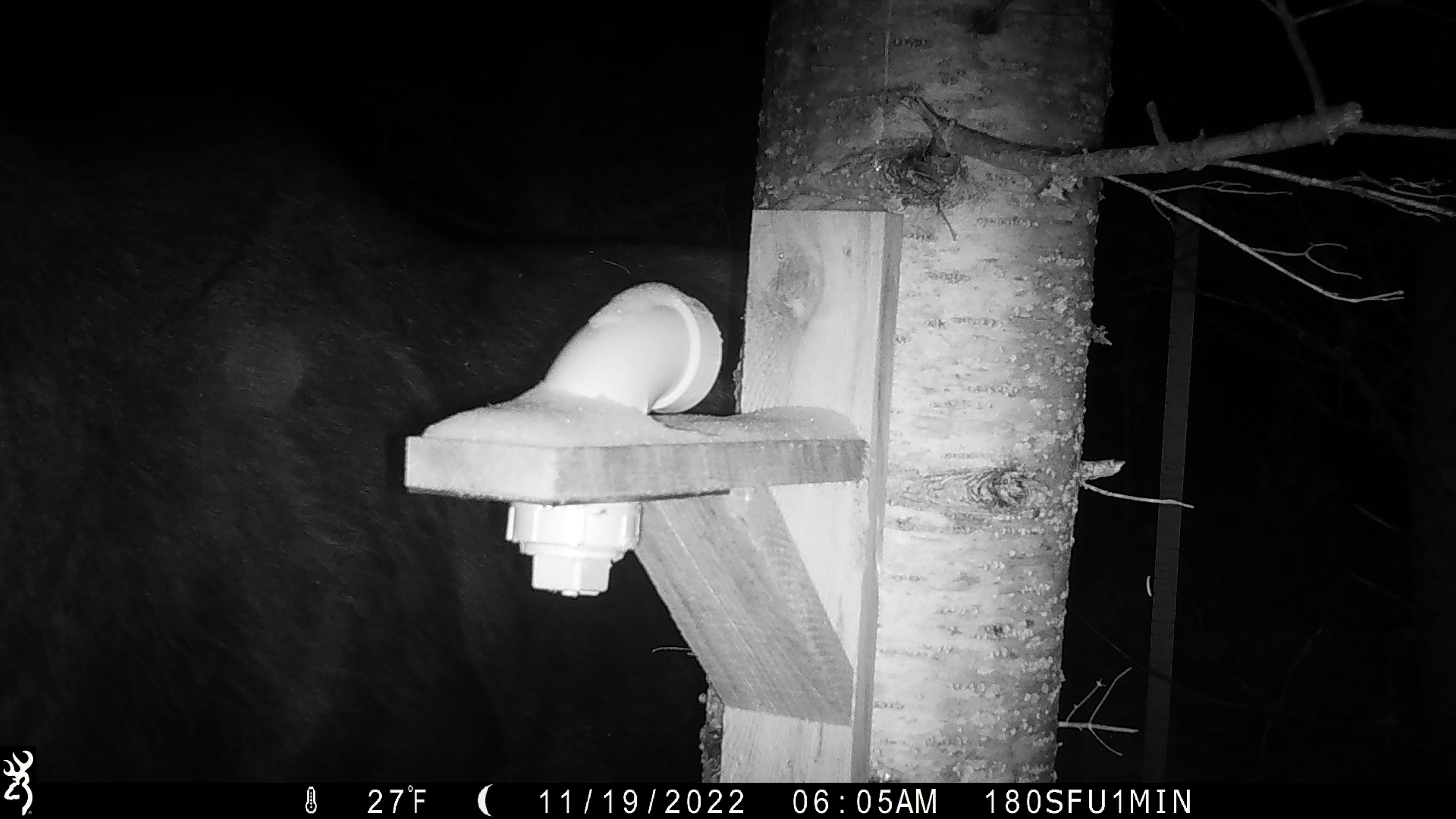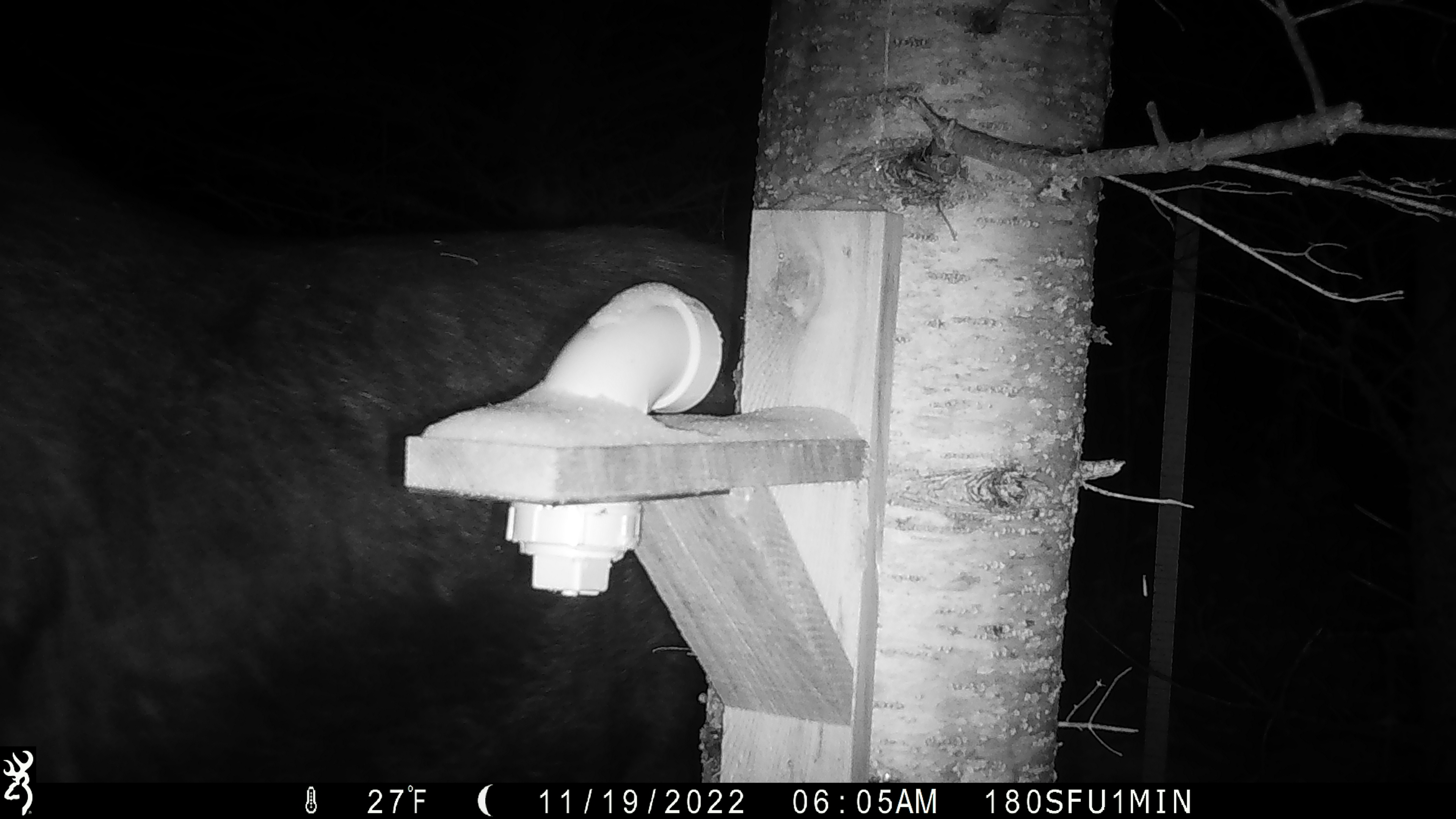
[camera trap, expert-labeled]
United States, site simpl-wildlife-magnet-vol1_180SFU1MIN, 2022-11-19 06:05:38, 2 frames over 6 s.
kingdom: Animalia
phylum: Chordata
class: Mammalia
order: Artiodactyla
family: Cervidae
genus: Alces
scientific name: Alces alces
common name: moose